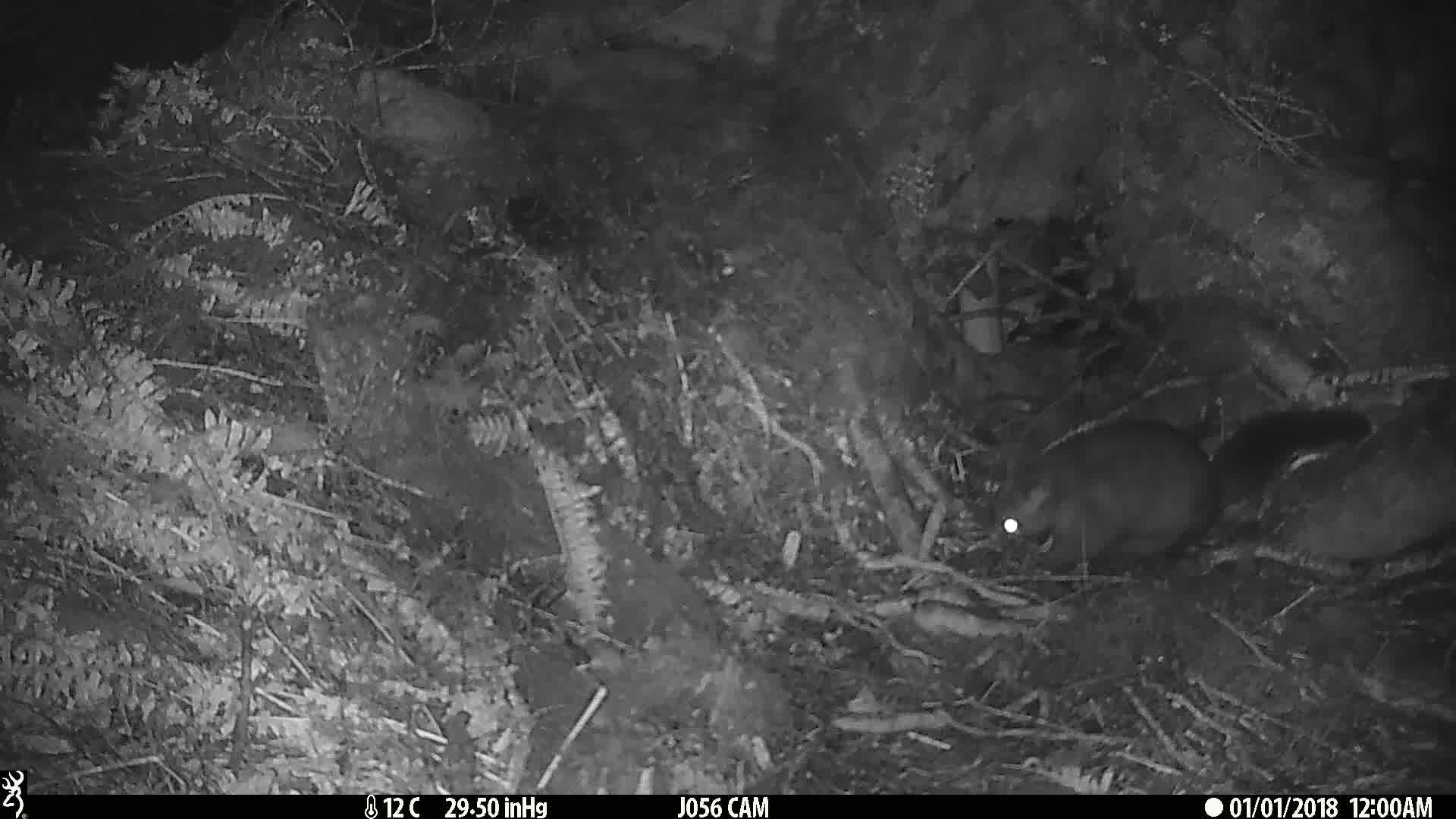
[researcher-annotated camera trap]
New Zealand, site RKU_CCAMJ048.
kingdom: Animalia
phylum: Chordata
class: Mammalia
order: Diprotodontia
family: Phalangeridae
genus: Trichosurus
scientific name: Trichosurus vulpecula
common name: common brushtail possum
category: possum